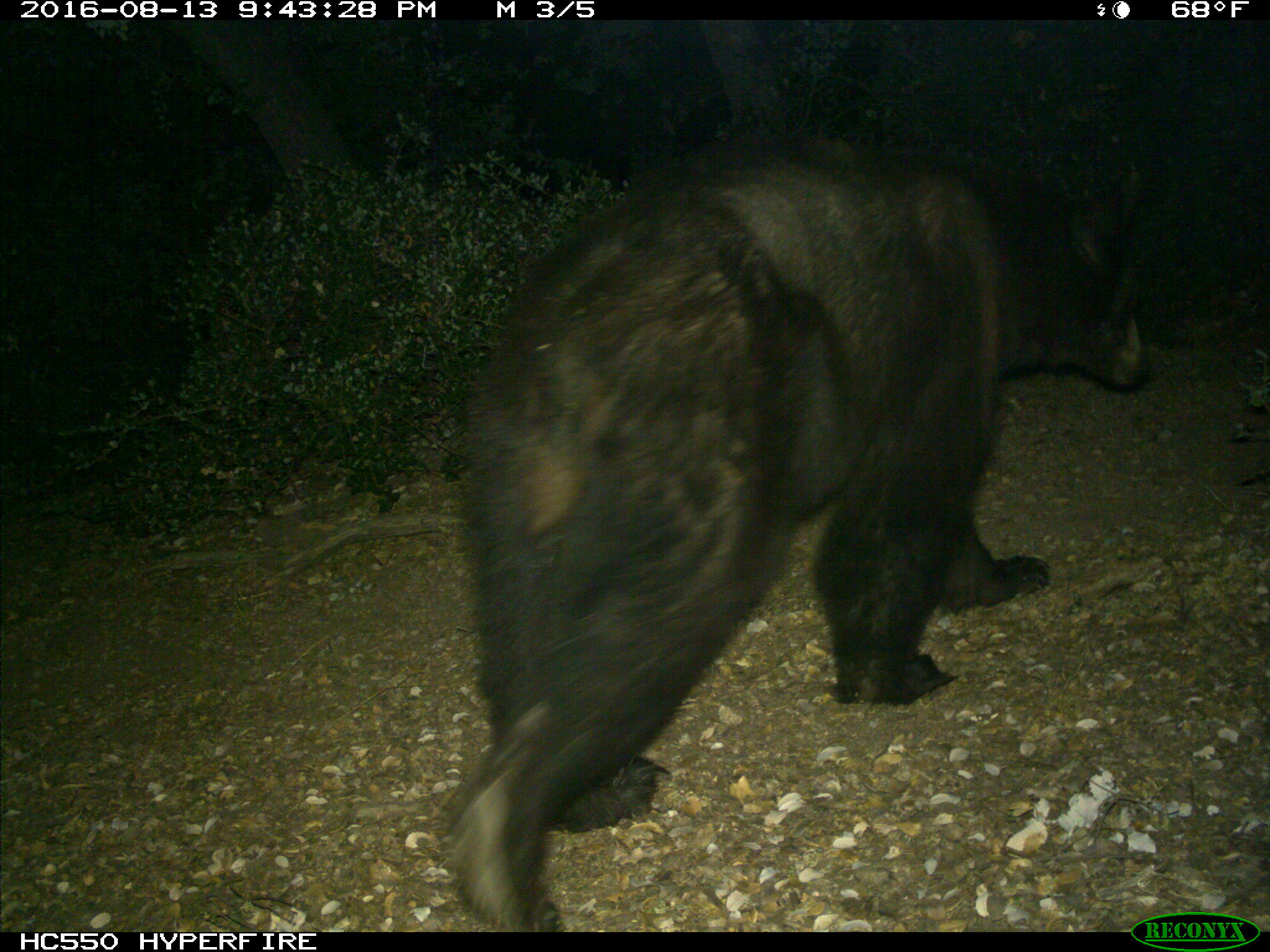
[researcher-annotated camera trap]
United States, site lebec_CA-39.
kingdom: Animalia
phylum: Chordata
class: Mammalia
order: Carnivora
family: Ursidae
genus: Ursus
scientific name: Ursus americanus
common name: american black bear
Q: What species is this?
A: Ursus americanus (american black bear).